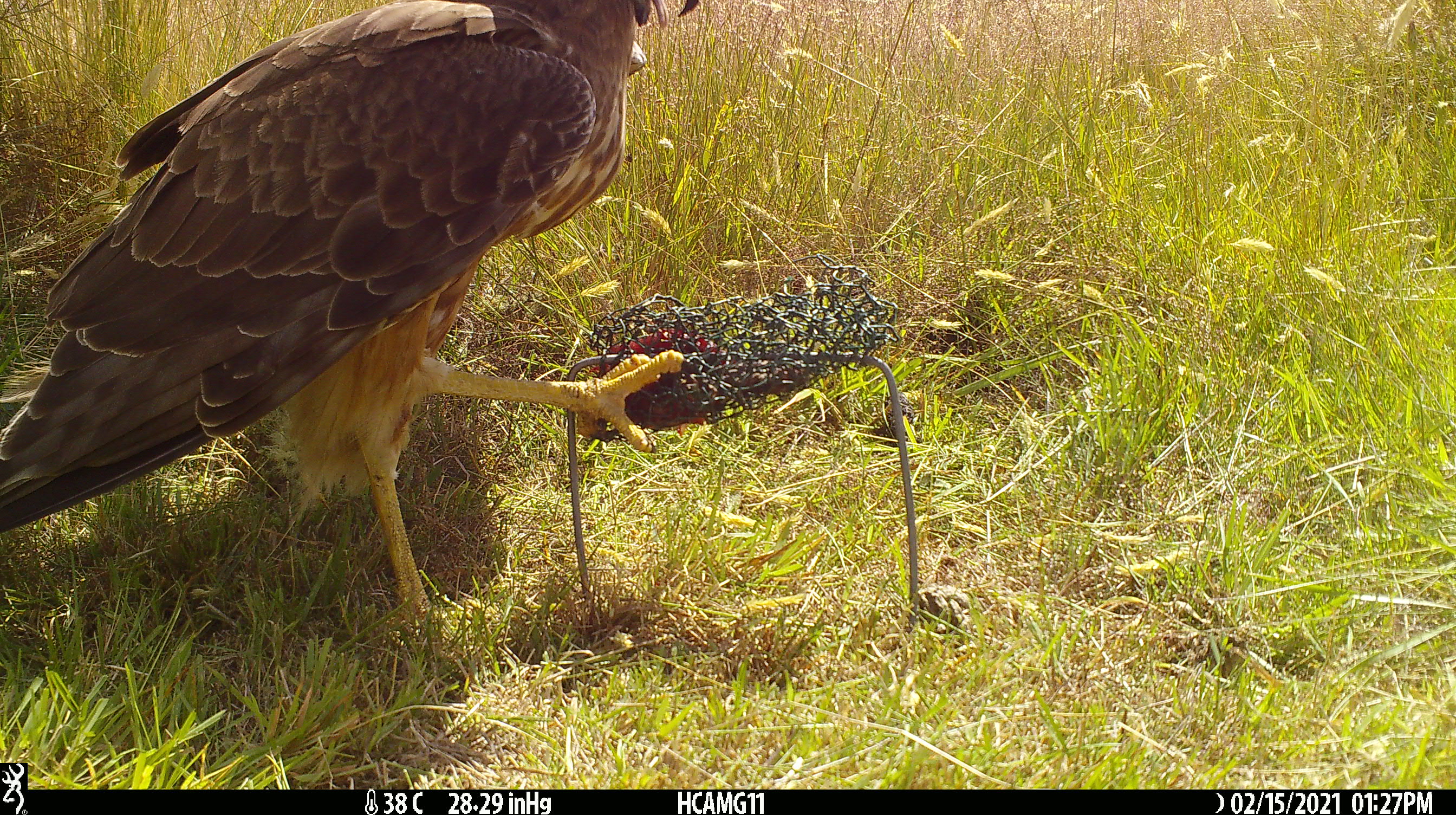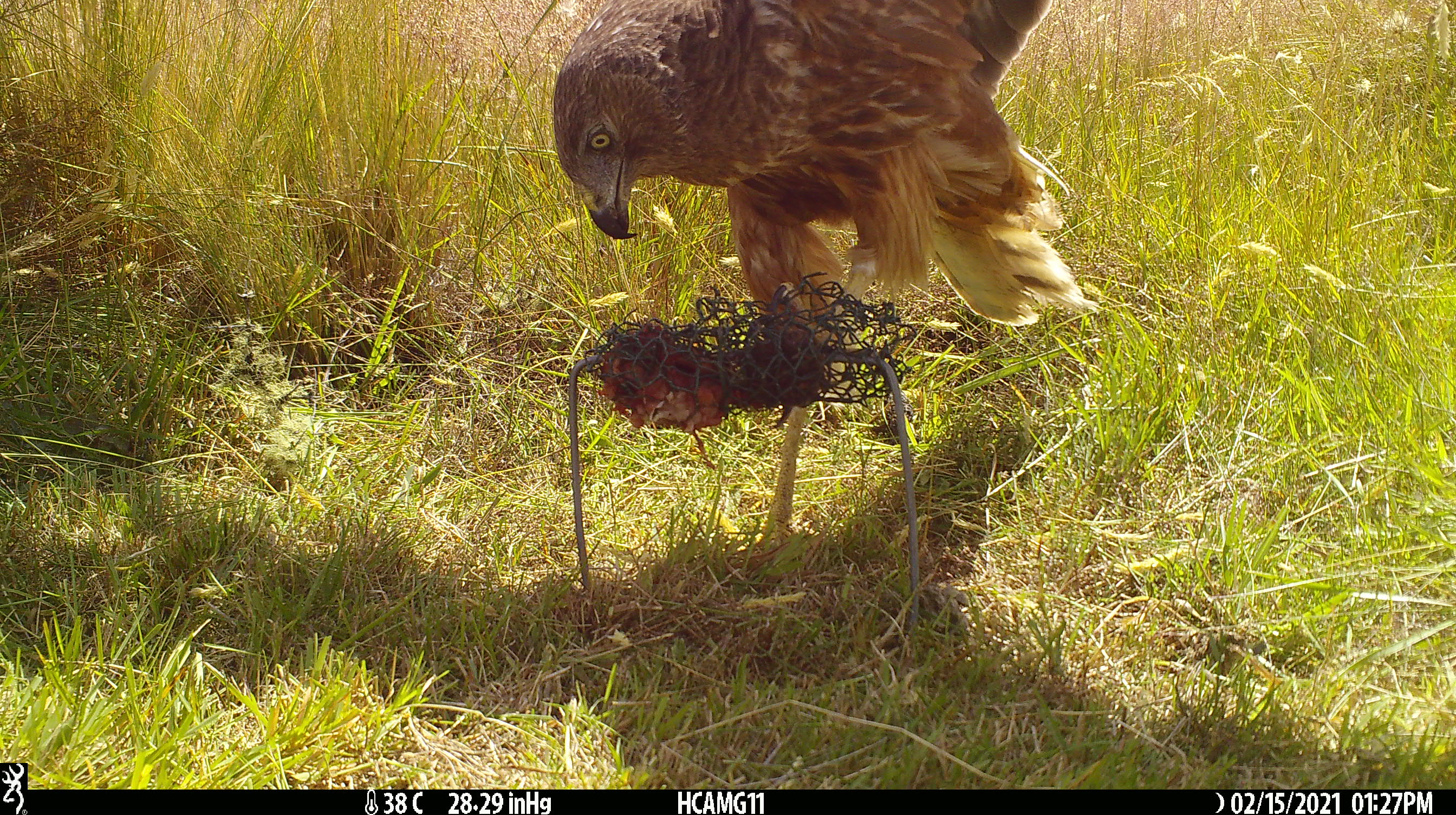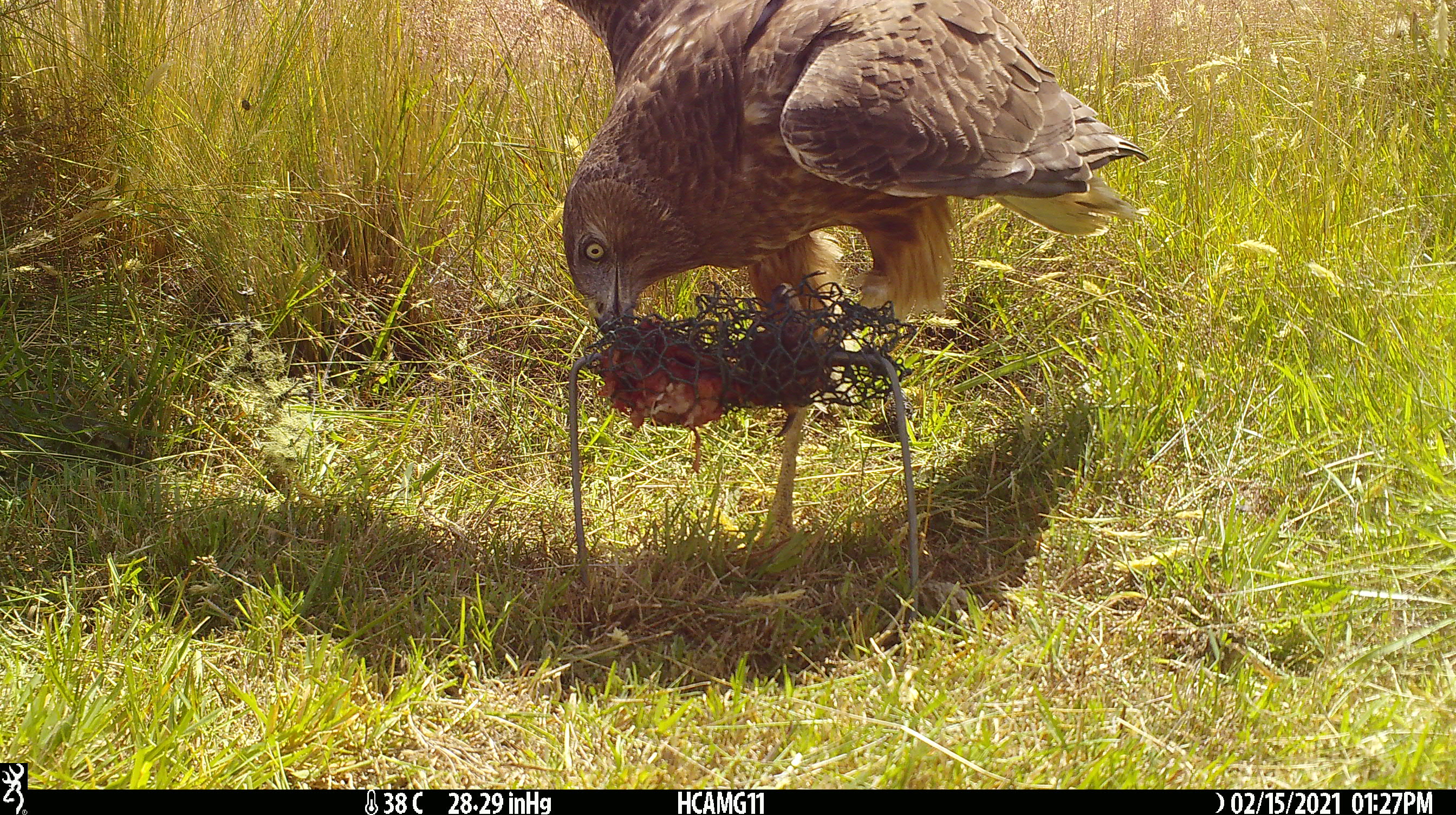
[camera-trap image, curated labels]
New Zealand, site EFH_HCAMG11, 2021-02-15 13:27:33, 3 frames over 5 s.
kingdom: Animalia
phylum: Chordata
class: Aves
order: Accipitriformes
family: Accipitridae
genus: Circus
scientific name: Circus approximans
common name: swamp harrier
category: harrier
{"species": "harrier (swamp harrier) (Circus approximans)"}